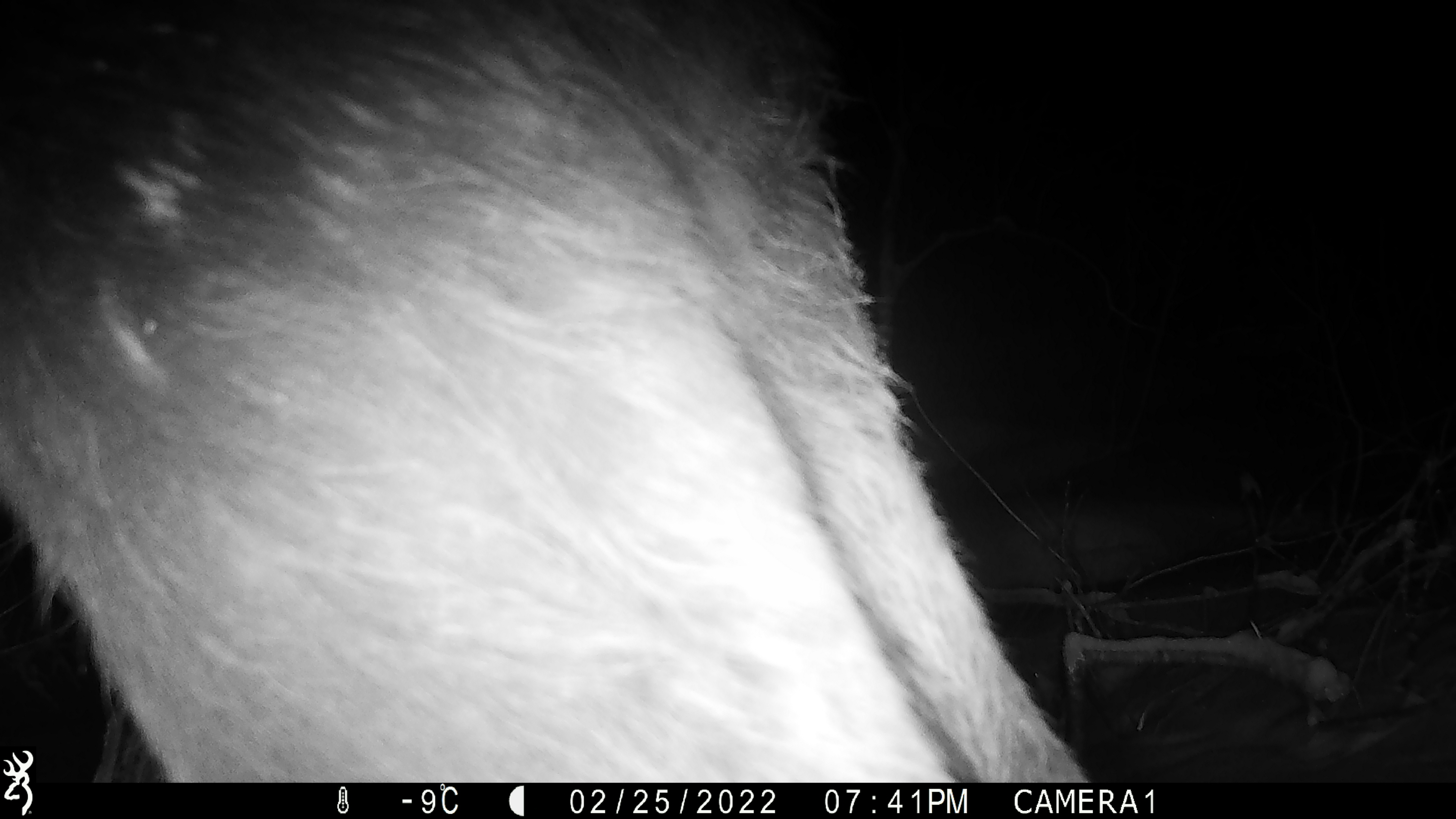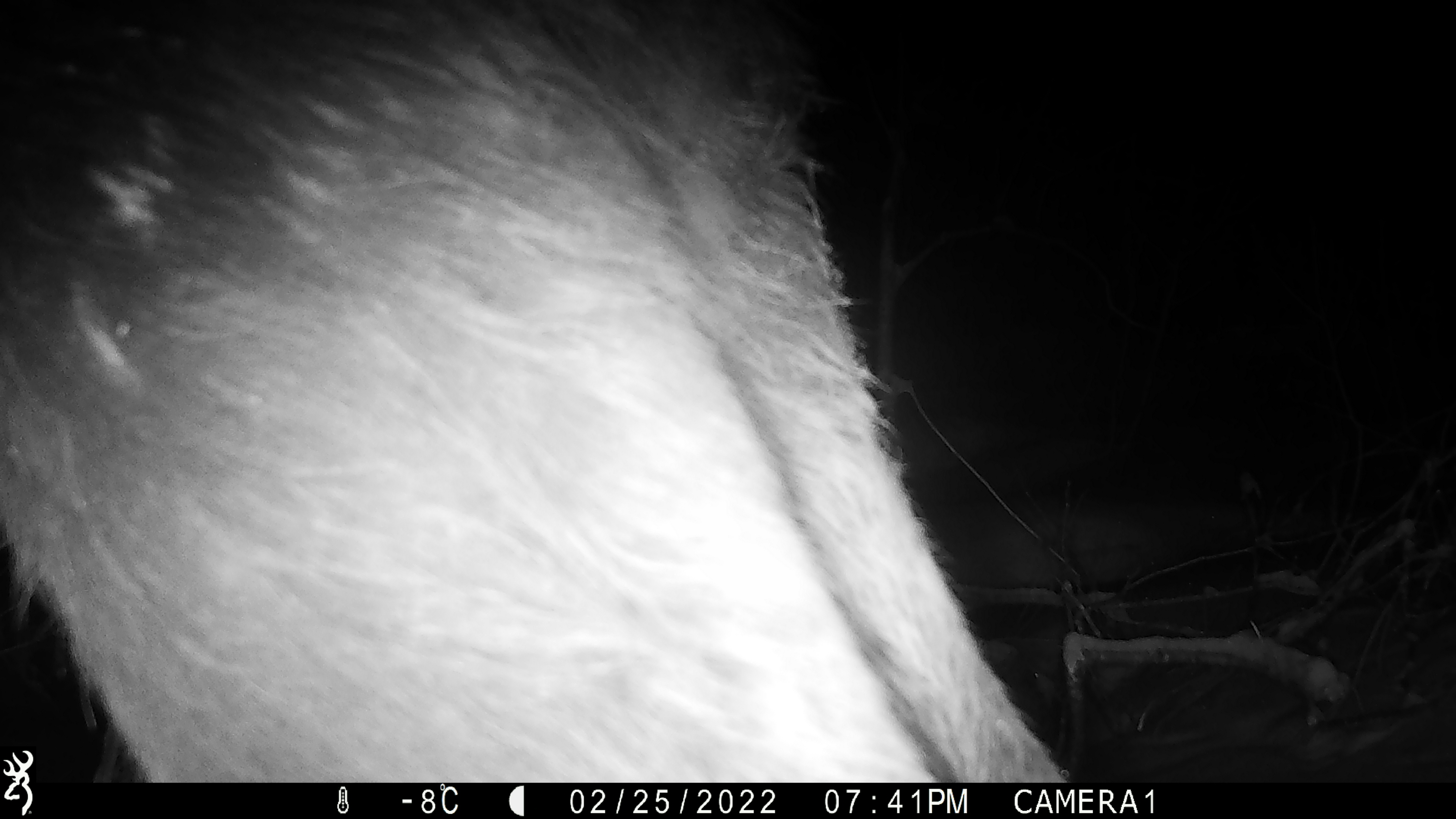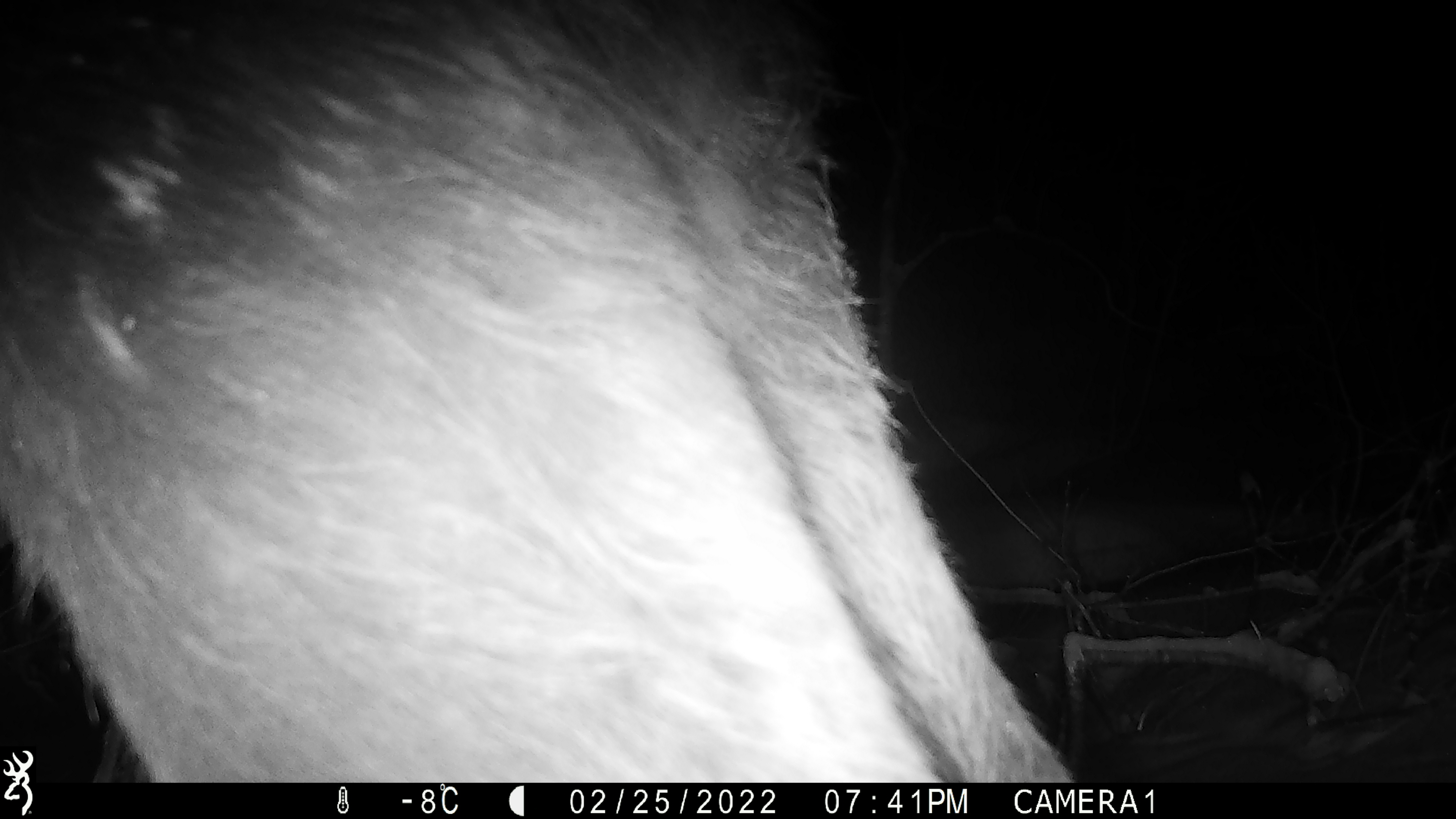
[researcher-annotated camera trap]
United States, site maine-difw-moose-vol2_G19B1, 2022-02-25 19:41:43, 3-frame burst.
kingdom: Animalia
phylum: Chordata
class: Mammalia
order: Artiodactyla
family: Cervidae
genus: Alces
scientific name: Alces alces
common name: moose